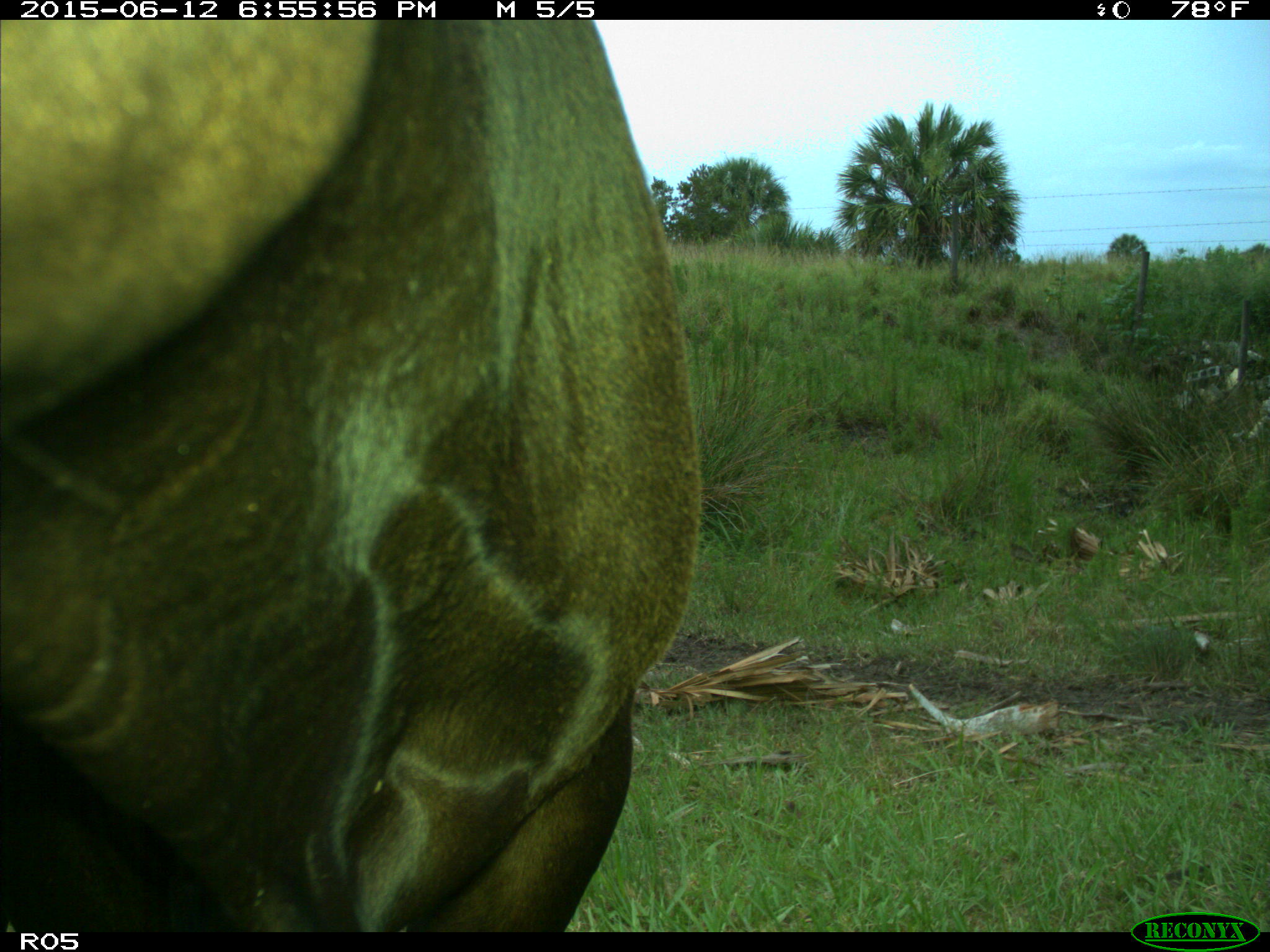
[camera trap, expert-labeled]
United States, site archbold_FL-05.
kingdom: Animalia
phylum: Chordata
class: Mammalia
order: Artiodactyla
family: Bovidae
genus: Bos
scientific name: Bos taurus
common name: domestic cow